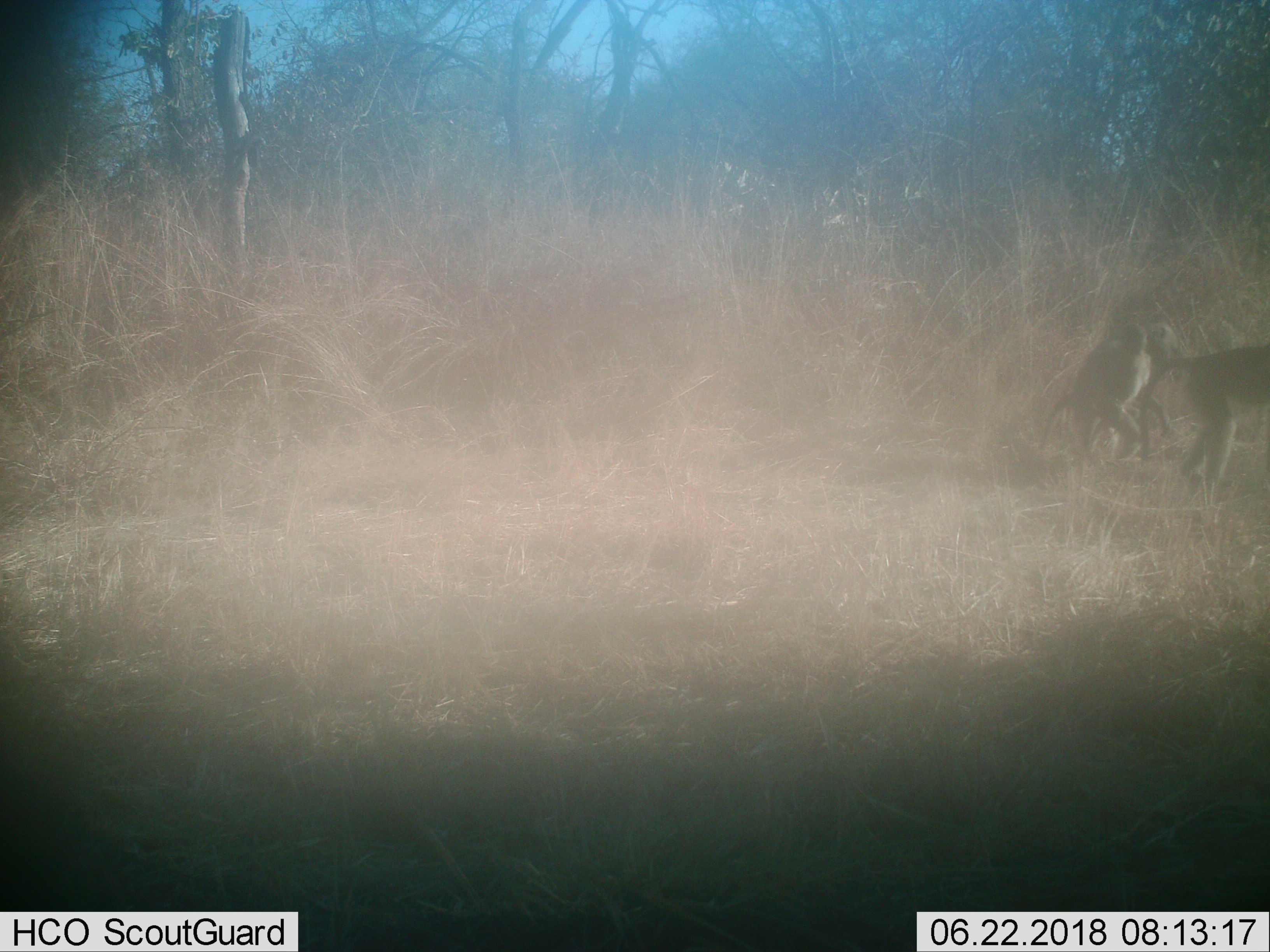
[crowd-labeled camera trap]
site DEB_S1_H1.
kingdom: Animalia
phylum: Chordata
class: Mammalia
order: Primates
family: Cercopithecidae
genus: Papio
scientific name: Papio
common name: baboon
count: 3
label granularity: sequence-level